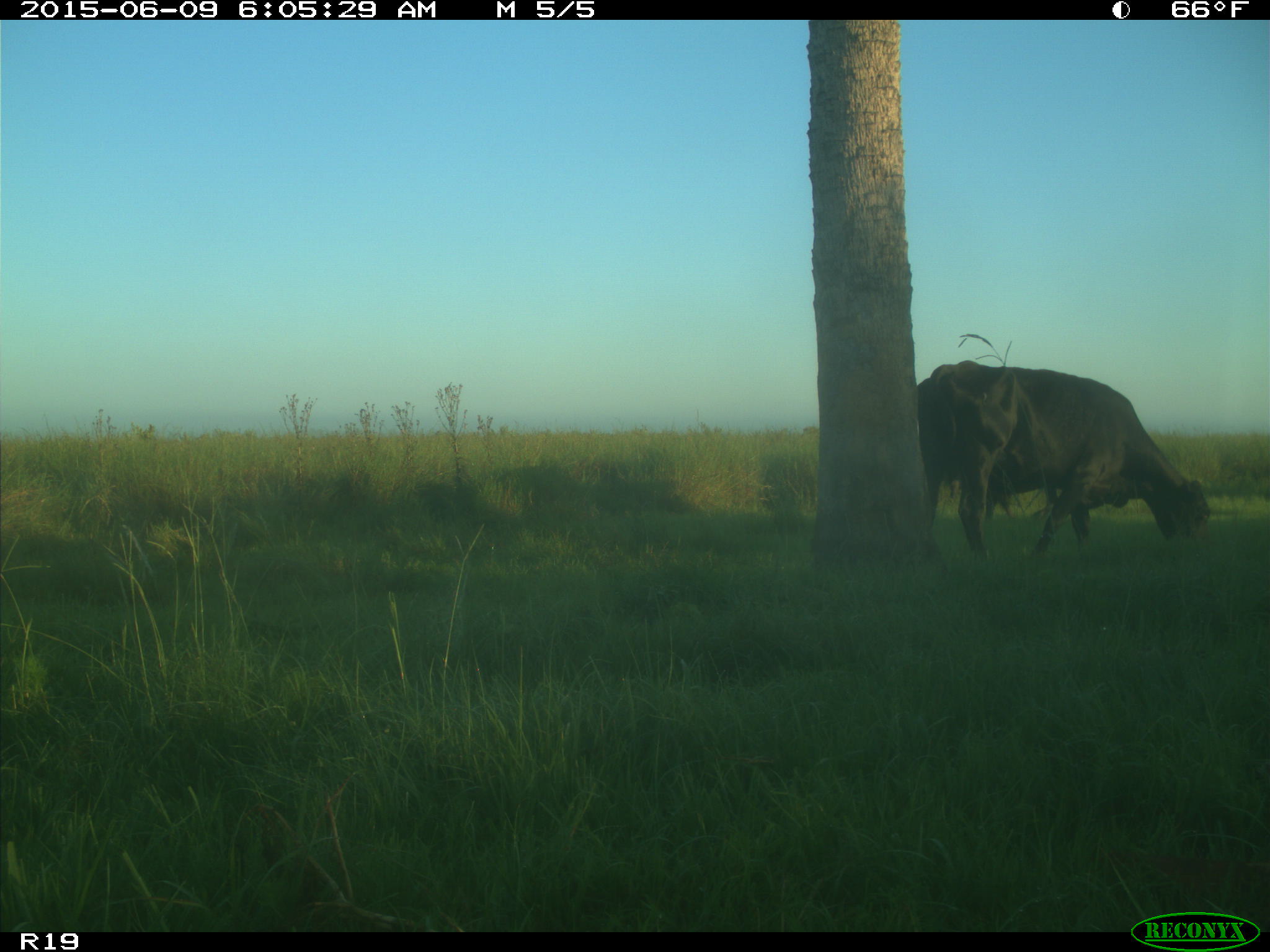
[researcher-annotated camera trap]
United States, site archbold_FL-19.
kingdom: Animalia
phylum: Chordata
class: Mammalia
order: Artiodactyla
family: Bovidae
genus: Bos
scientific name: Bos taurus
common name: domestic cow